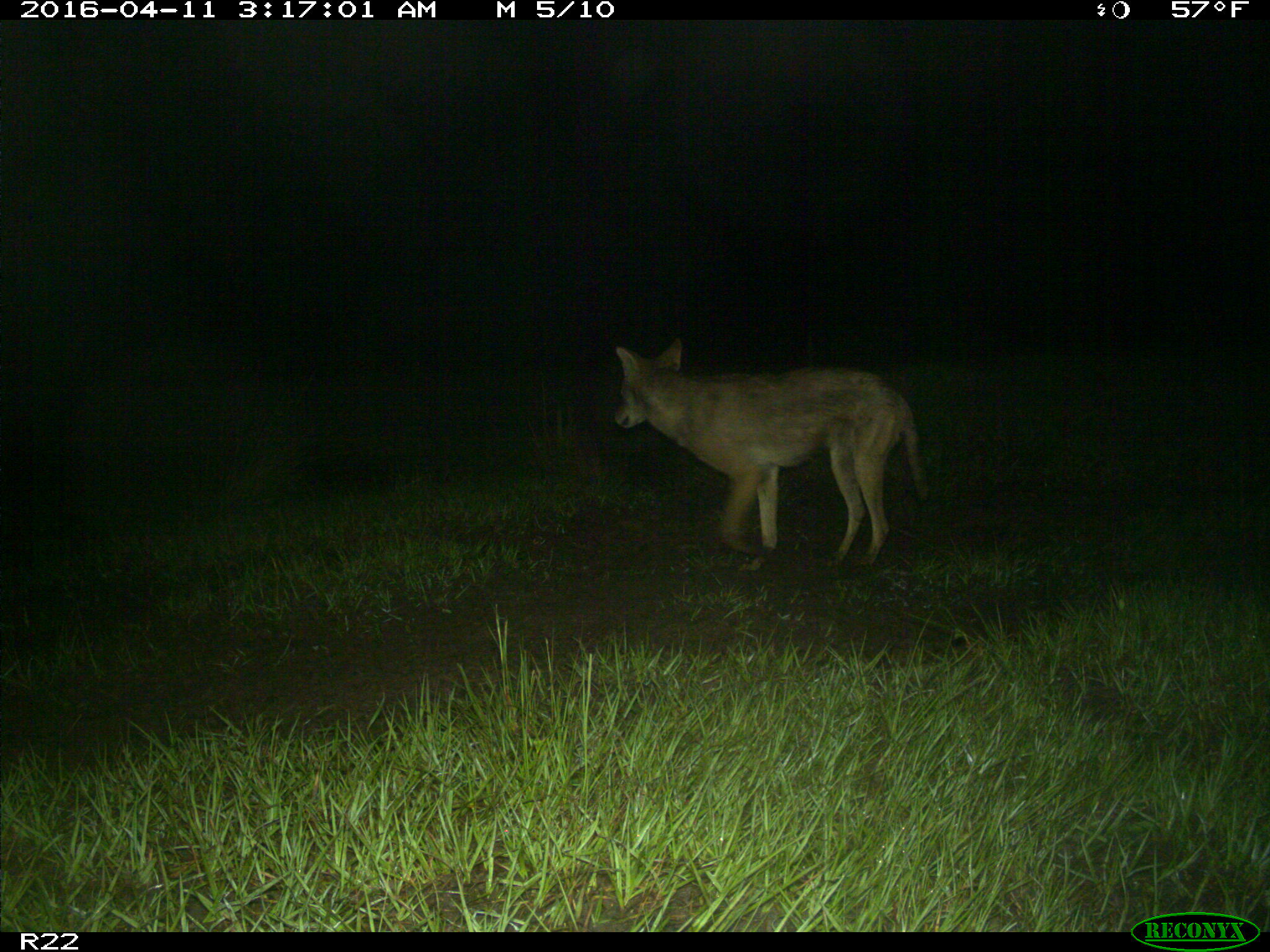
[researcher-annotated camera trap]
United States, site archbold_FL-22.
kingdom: Animalia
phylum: Chordata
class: Mammalia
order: Carnivora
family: Canidae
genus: Canis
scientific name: Canis latrans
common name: coyote